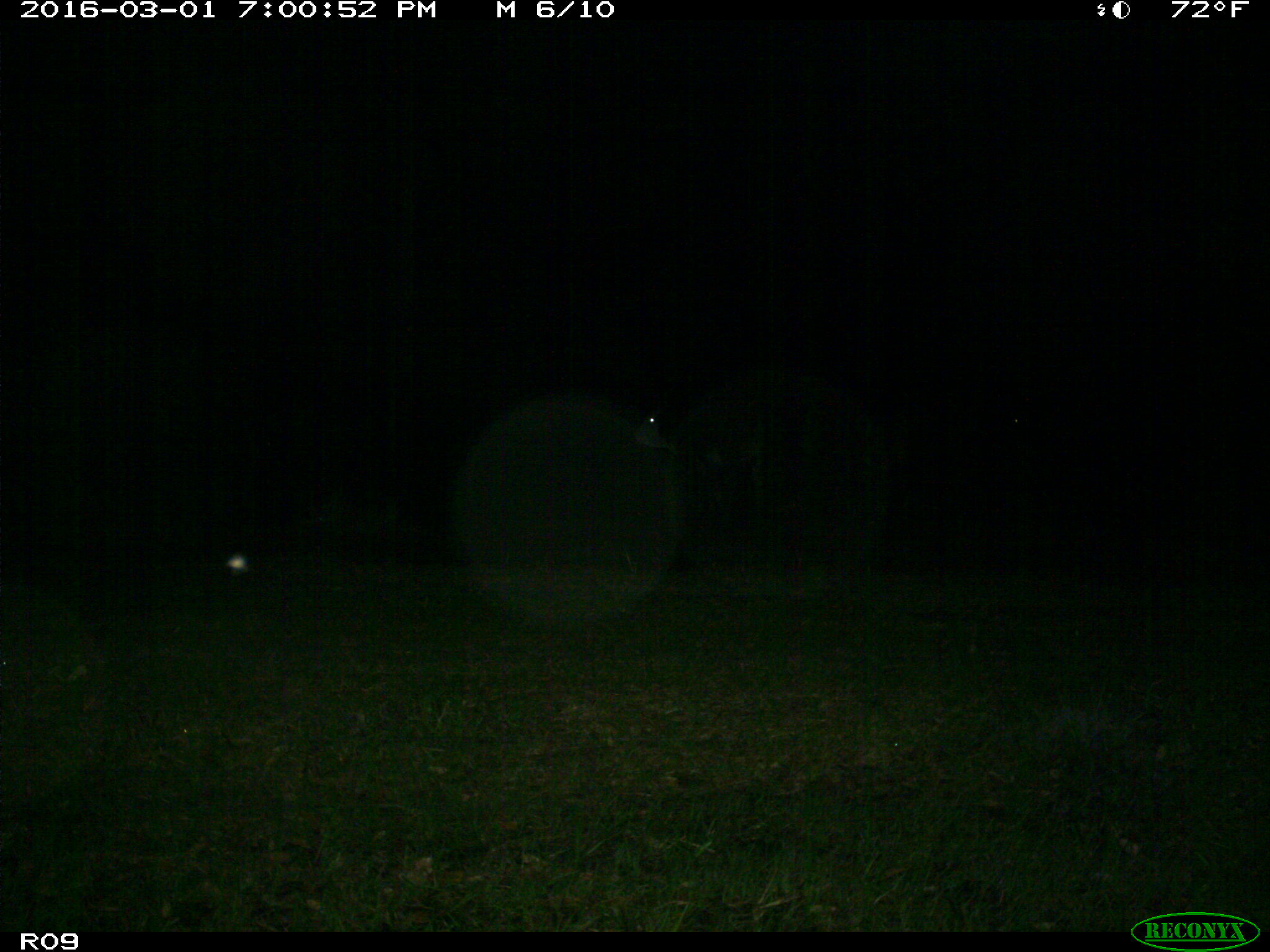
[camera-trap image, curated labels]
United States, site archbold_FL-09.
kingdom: Animalia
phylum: Chordata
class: Mammalia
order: Artiodactyla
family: Bovidae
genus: Bos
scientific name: Bos taurus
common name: domestic cow